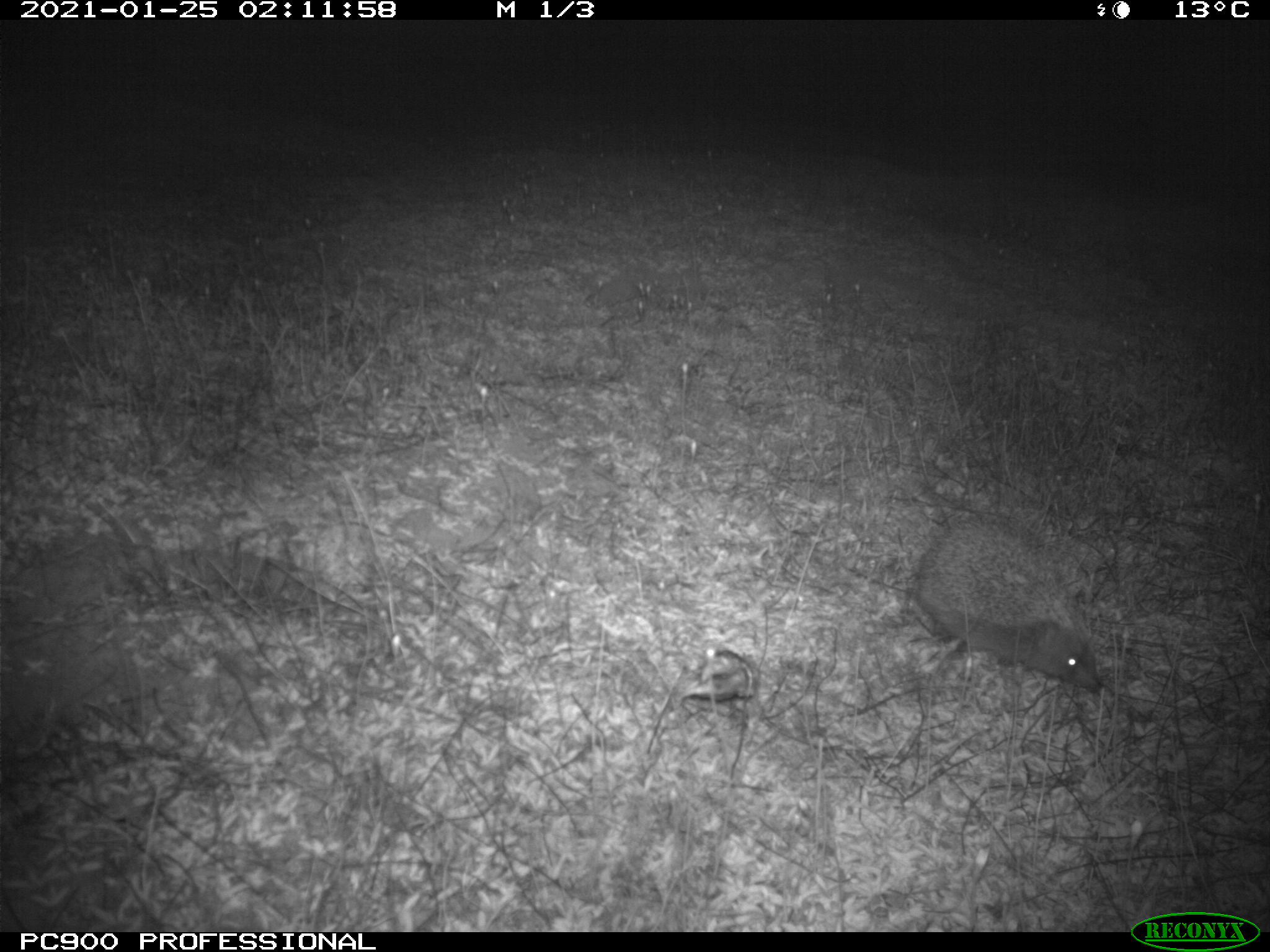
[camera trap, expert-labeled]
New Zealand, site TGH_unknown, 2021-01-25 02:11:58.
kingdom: Animalia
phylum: Chordata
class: Mammalia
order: Eulipotyphla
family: Erinaceidae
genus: Erinaceus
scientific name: Erinaceus europaeus europaeus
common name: european hedgehog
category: hedgehog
Hedgehog (european hedgehog) (Erinaceus europaeus europaeus).